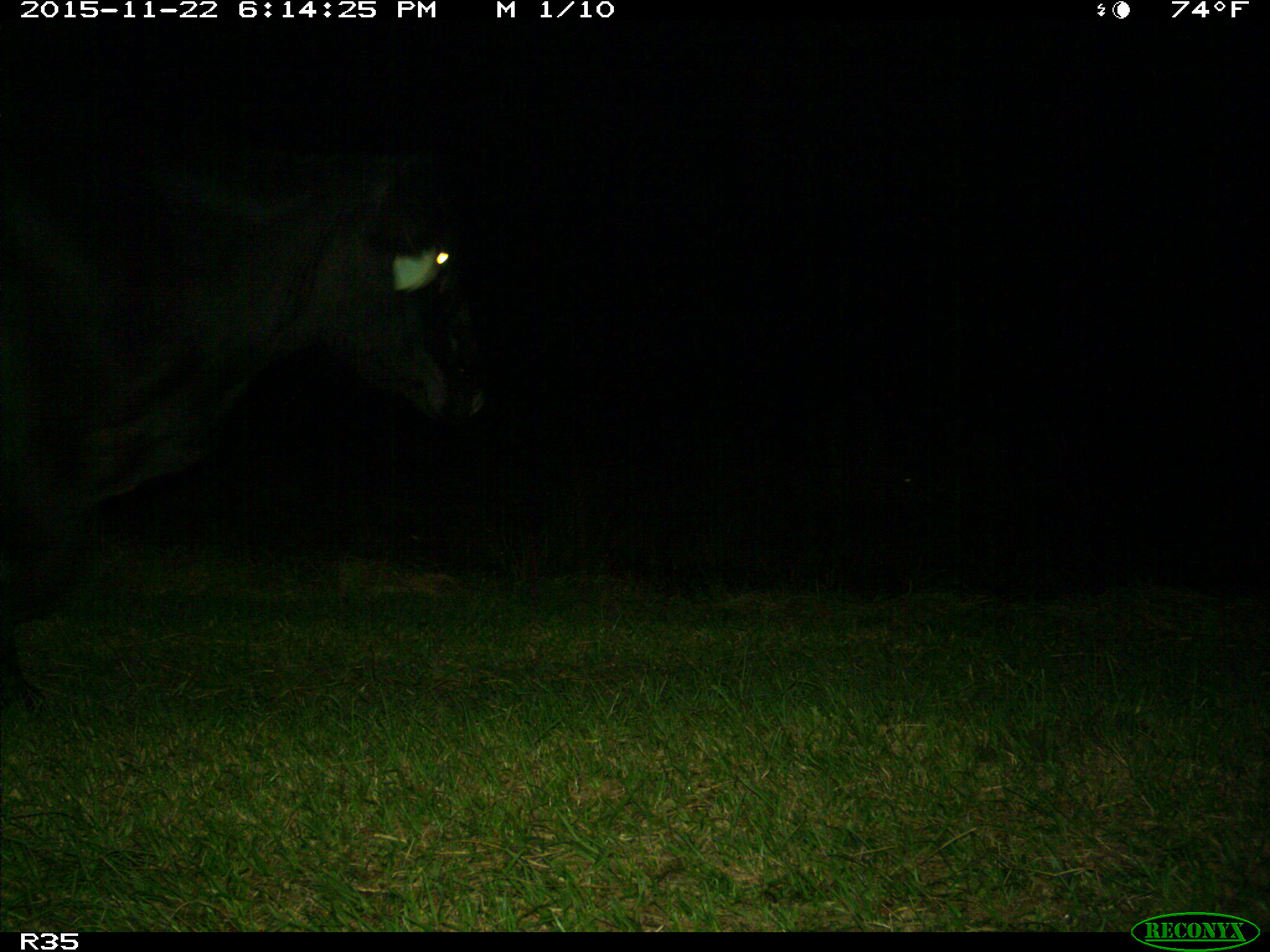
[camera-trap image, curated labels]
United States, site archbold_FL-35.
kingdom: Animalia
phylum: Chordata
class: Mammalia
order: Artiodactyla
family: Bovidae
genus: Bos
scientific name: Bos taurus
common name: domestic cow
Bos taurus (domestic cow).